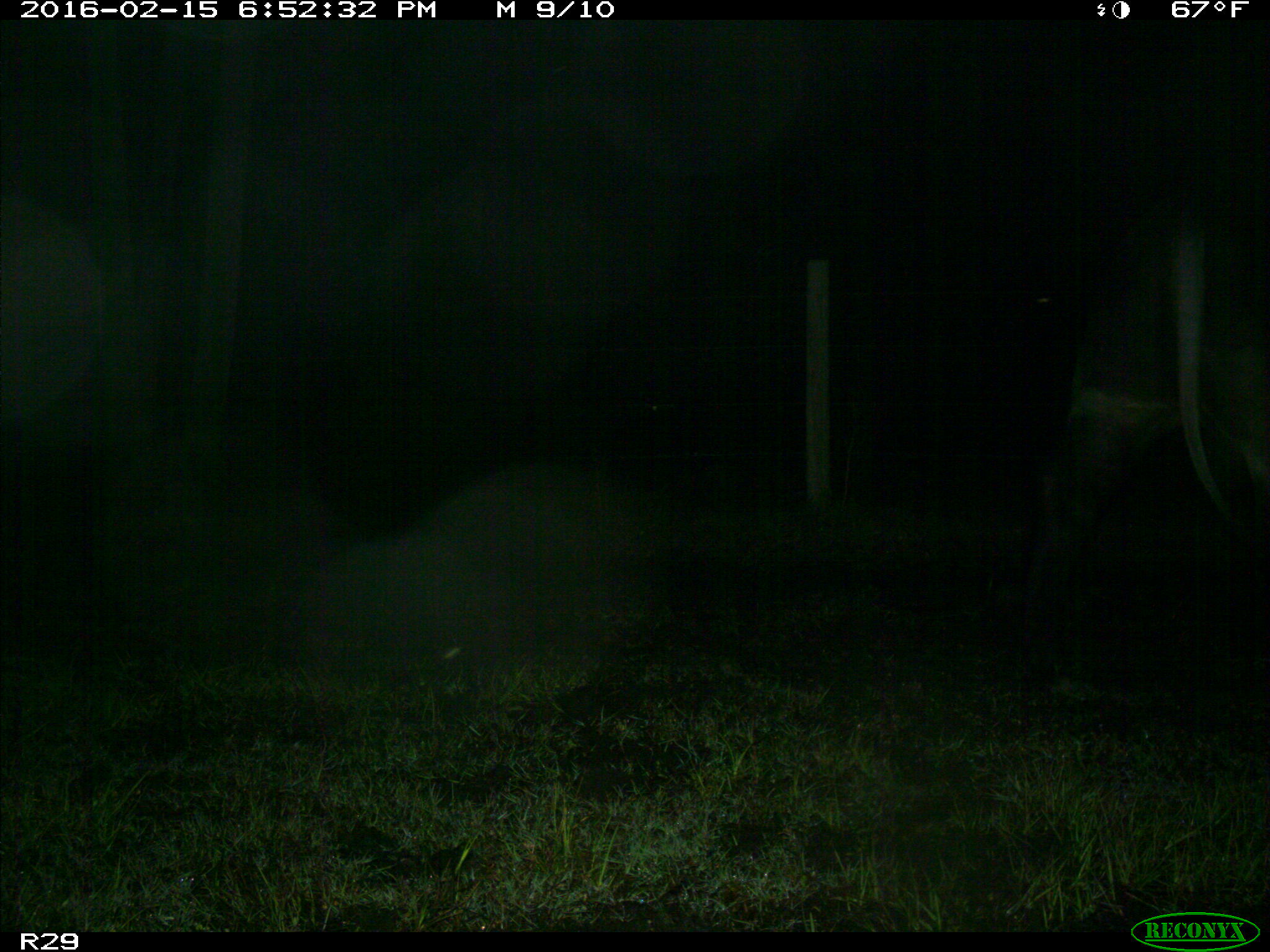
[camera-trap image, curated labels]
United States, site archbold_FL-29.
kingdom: Animalia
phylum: Chordata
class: Mammalia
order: Artiodactyla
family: Bovidae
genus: Bos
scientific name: Bos taurus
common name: domestic cow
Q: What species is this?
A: Bos taurus (domestic cow).